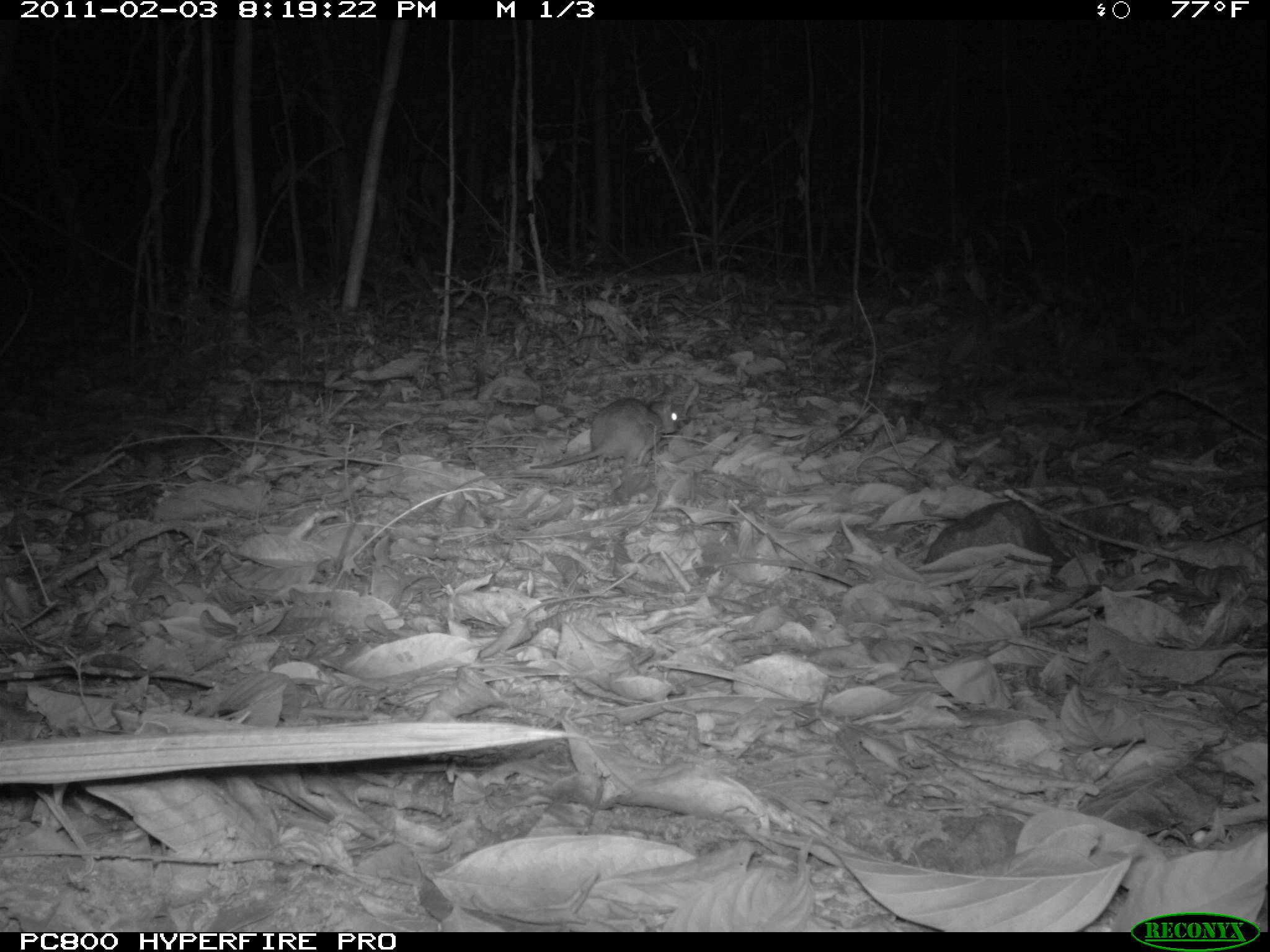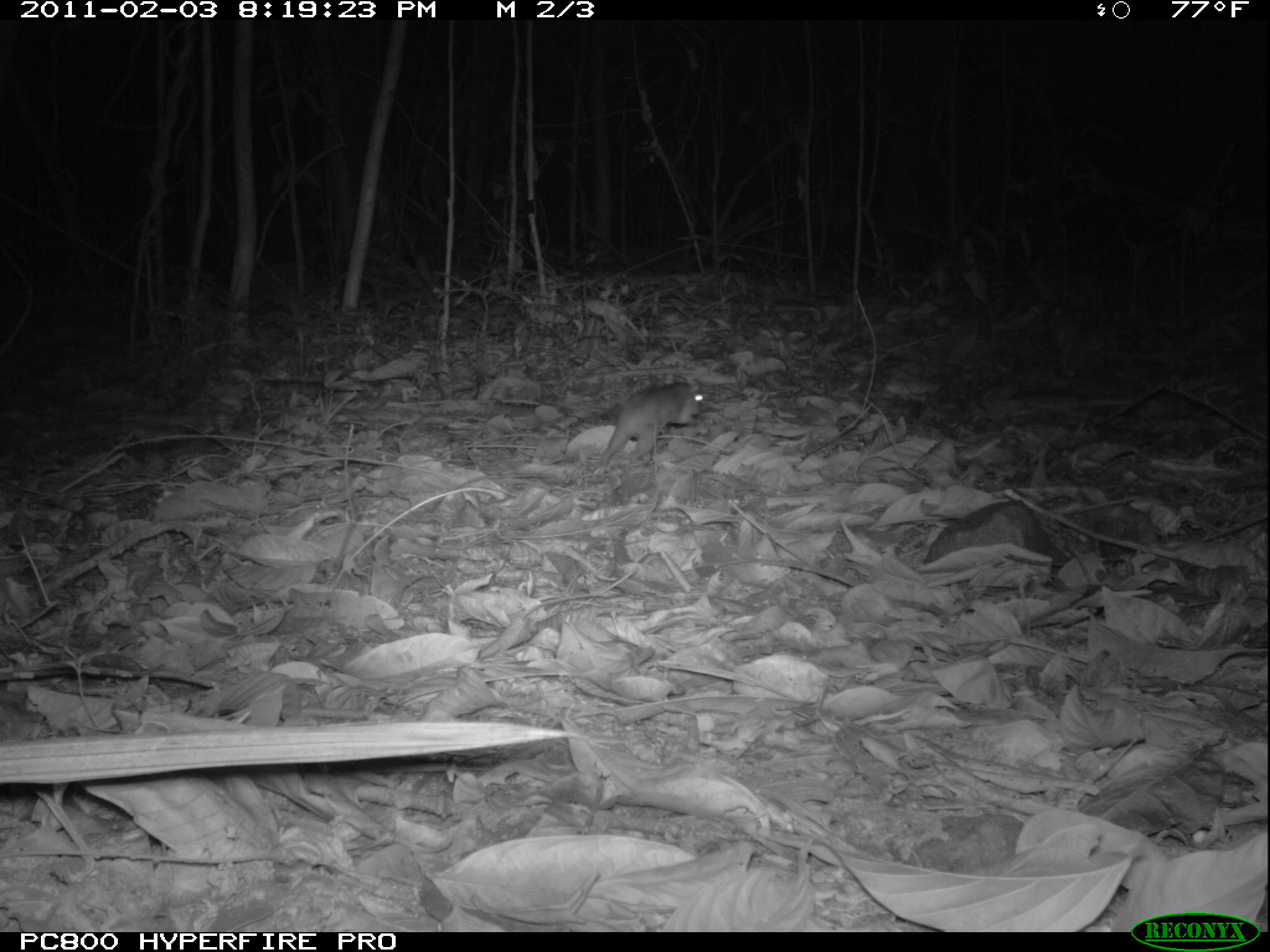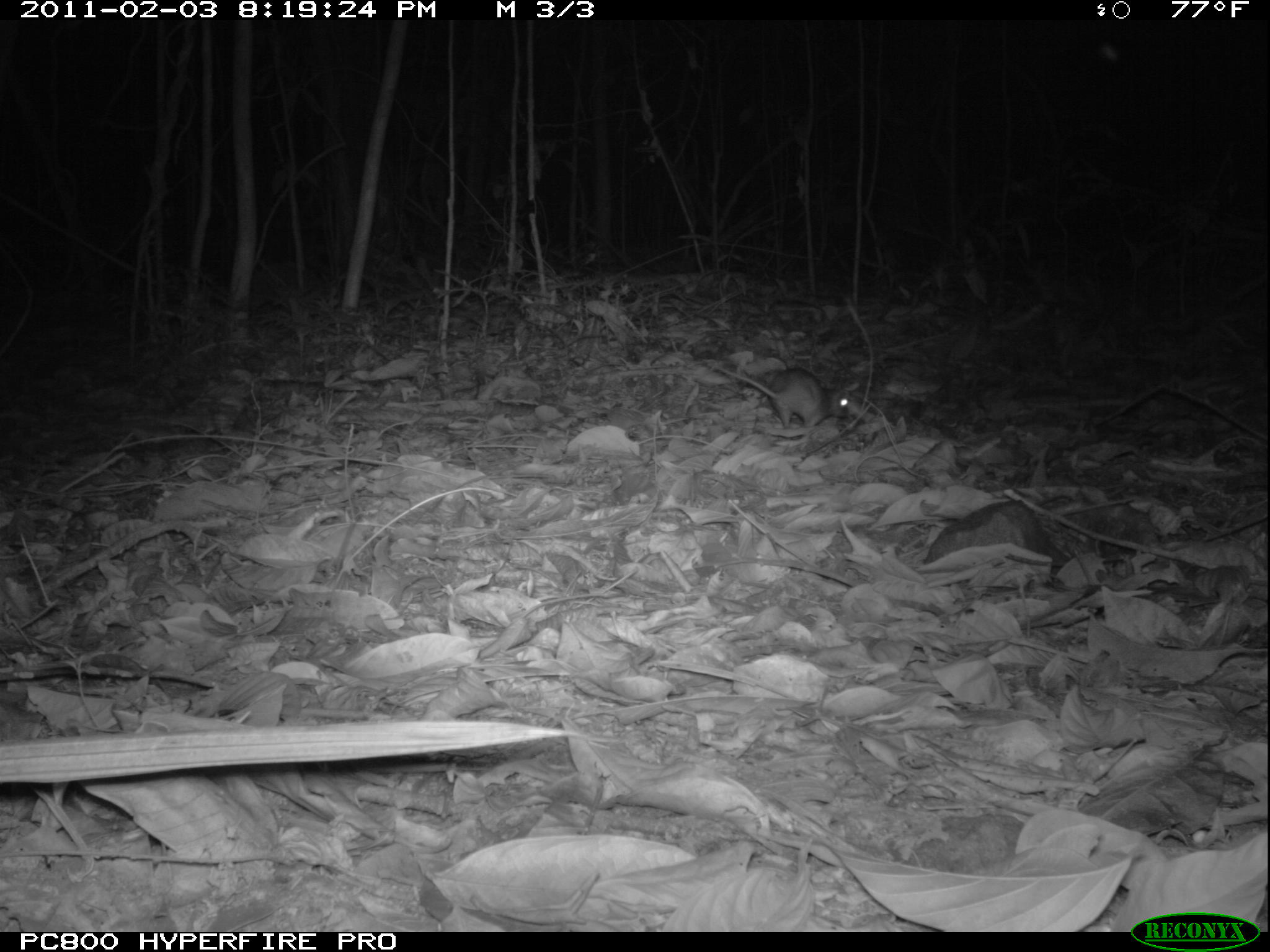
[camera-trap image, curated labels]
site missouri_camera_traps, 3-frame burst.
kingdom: Animalia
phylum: Chordata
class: Mammalia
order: Rodentia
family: Muridae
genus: Rattus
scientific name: Rattus praetor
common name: spiny rat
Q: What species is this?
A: Spiny rat (Rattus praetor).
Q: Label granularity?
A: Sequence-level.